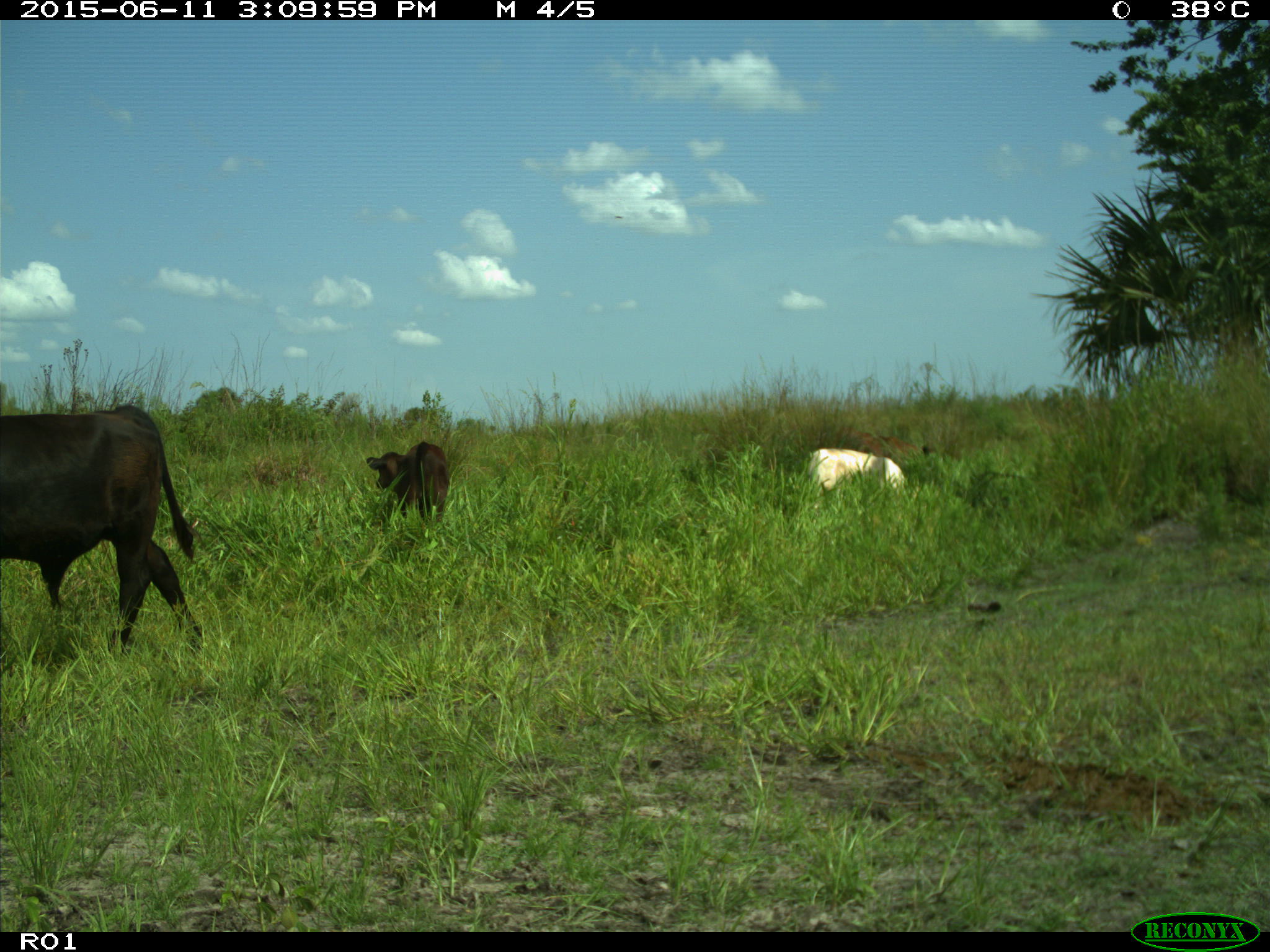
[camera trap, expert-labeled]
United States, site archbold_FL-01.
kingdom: Animalia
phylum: Chordata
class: Mammalia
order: Artiodactyla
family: Bovidae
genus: Bos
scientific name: Bos taurus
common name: domestic cow